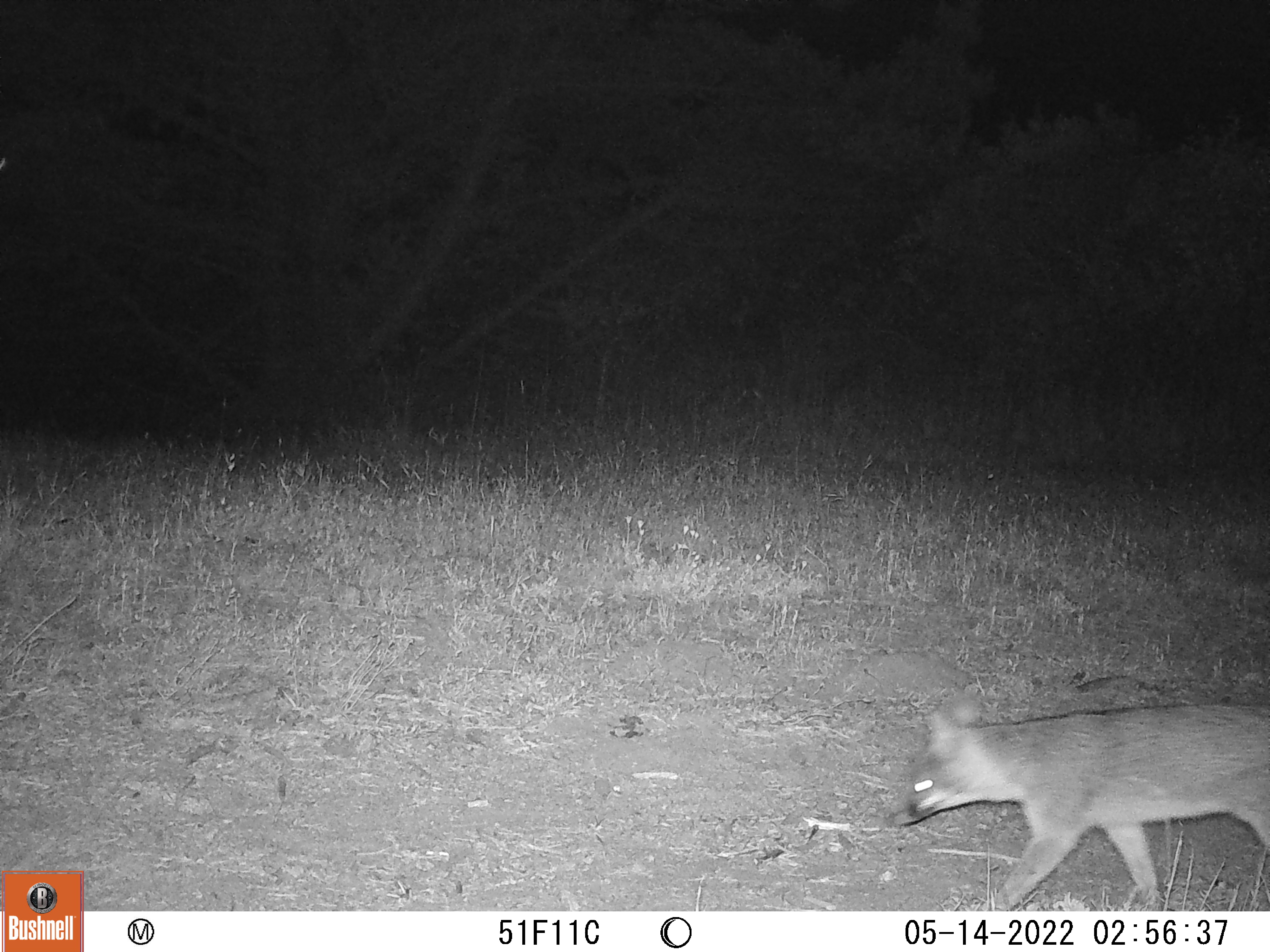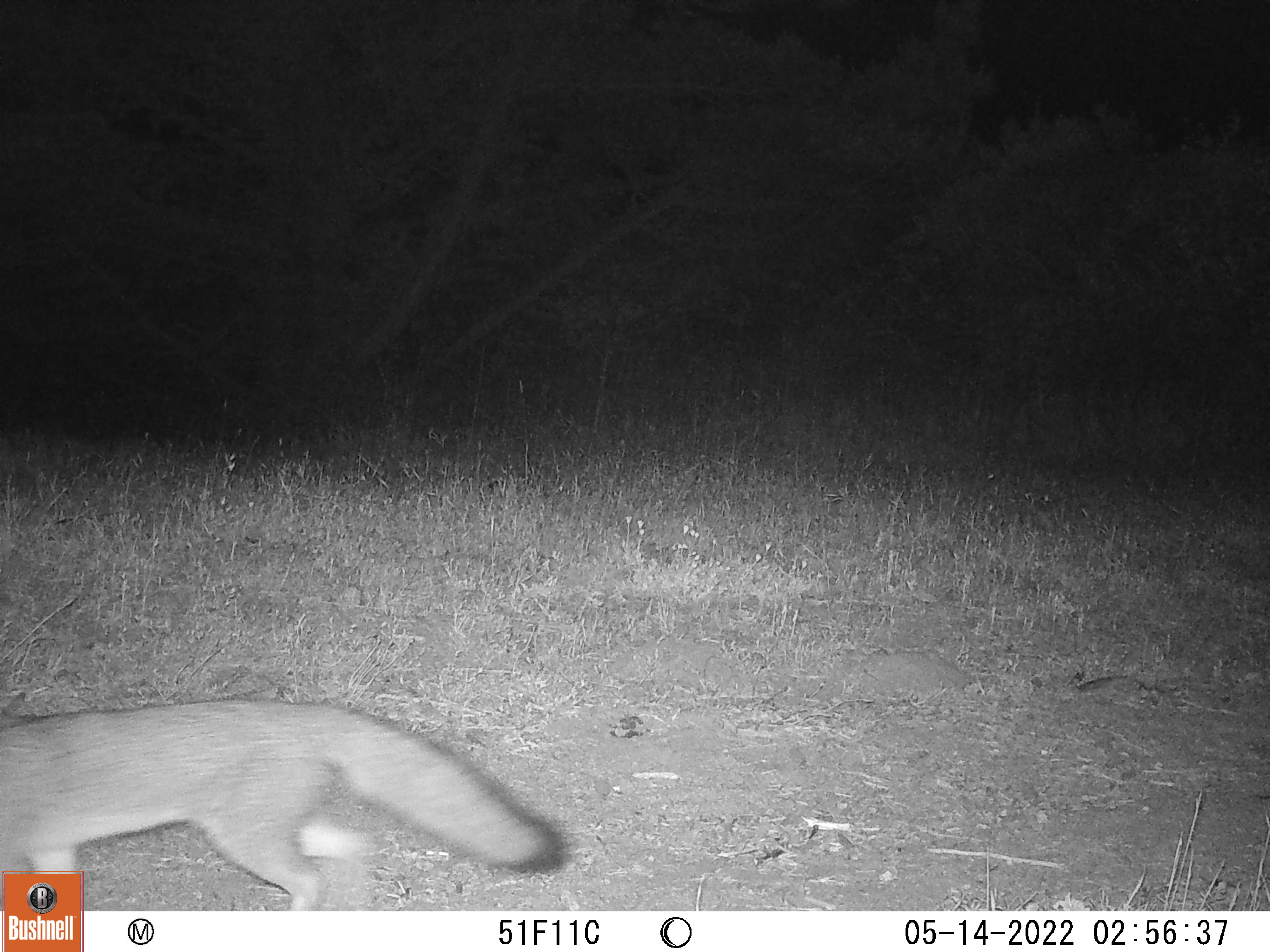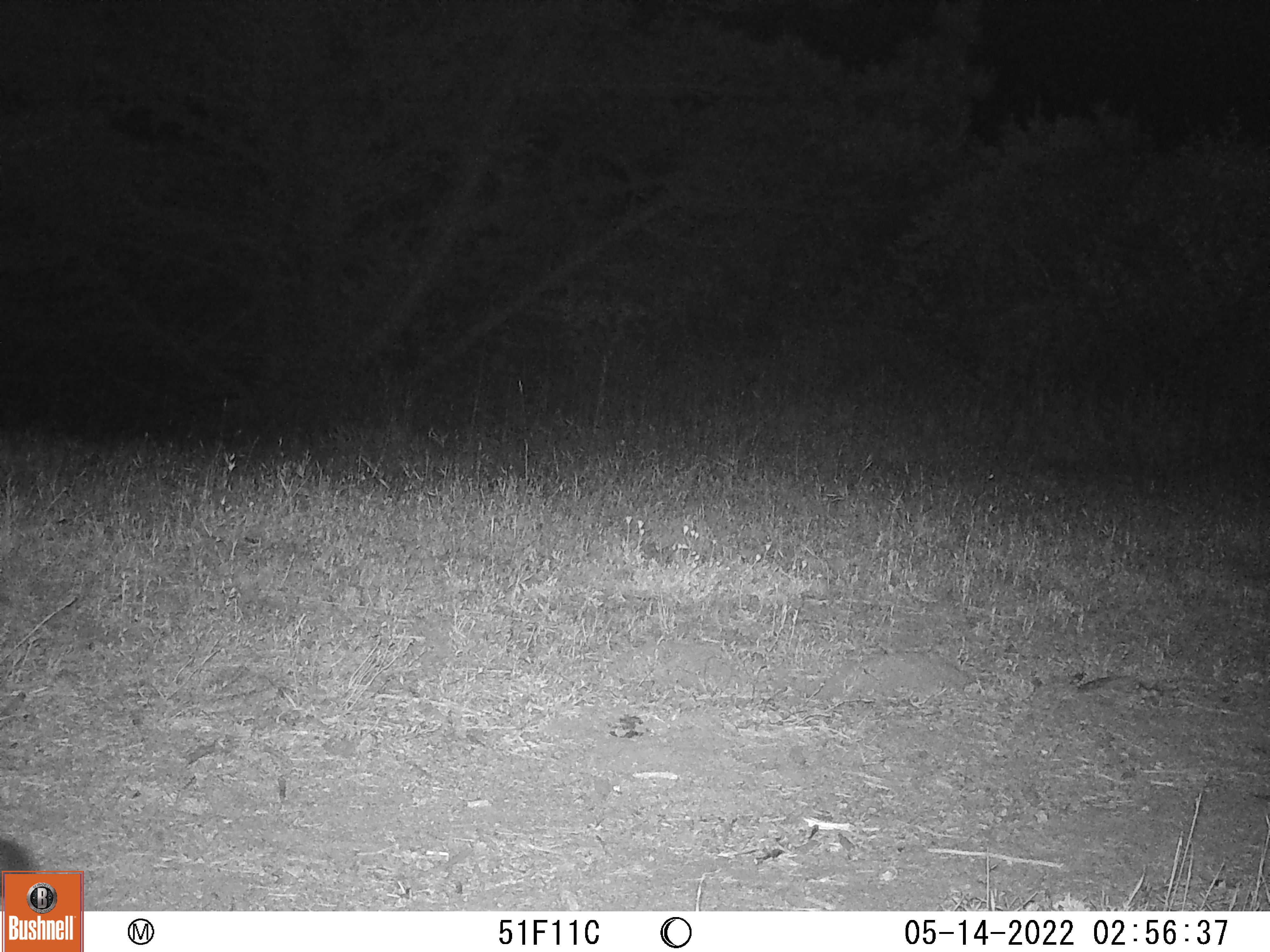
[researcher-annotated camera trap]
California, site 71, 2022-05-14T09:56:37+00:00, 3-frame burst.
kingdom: Animalia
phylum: Chordata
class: Mammalia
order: Carnivora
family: Canidae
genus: Urocyon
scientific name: Urocyon cinereoargenteus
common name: gray fox